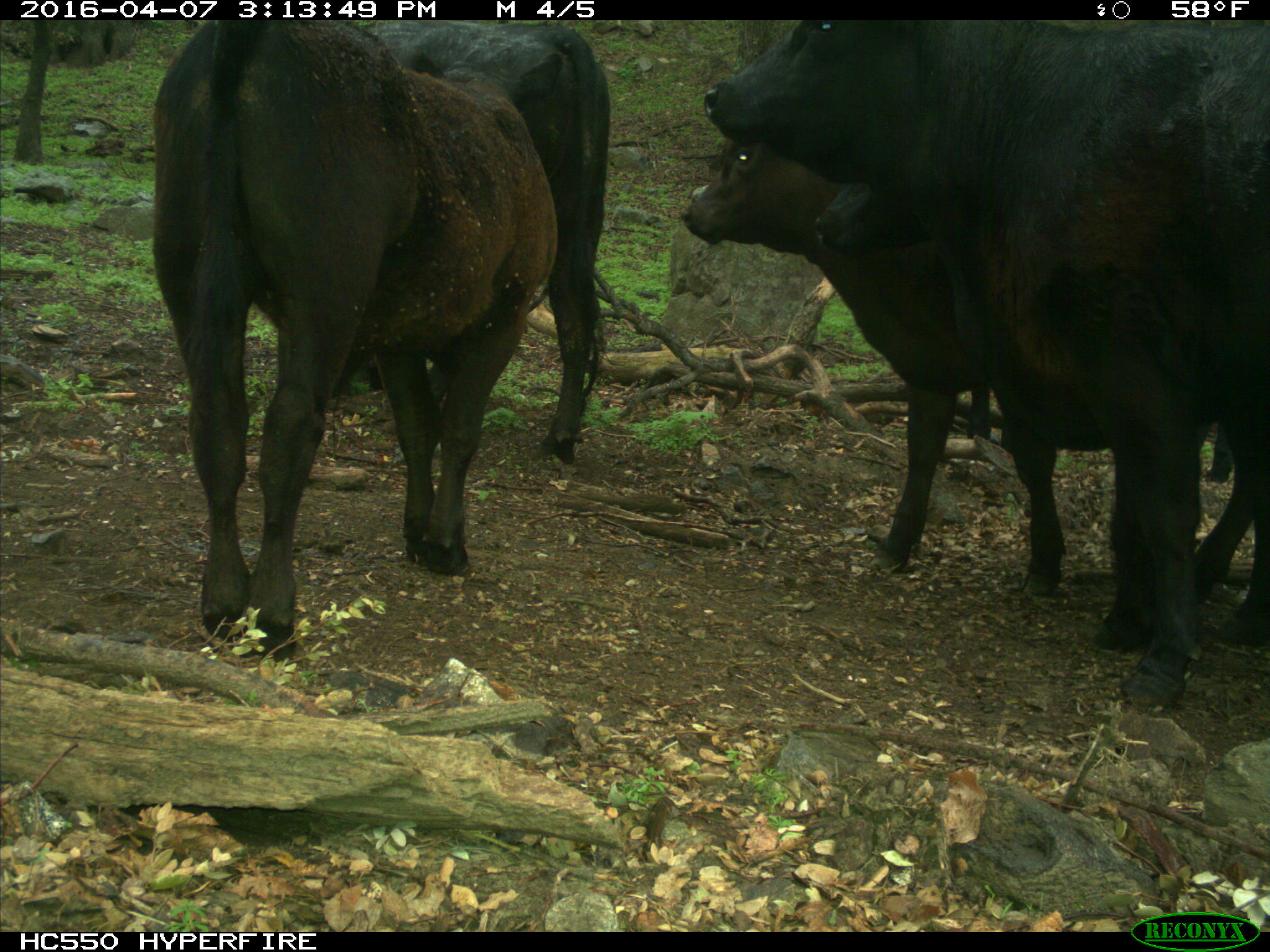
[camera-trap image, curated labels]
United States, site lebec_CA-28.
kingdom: Animalia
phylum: Chordata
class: Mammalia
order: Artiodactyla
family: Bovidae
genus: Bos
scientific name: Bos taurus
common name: domestic cow